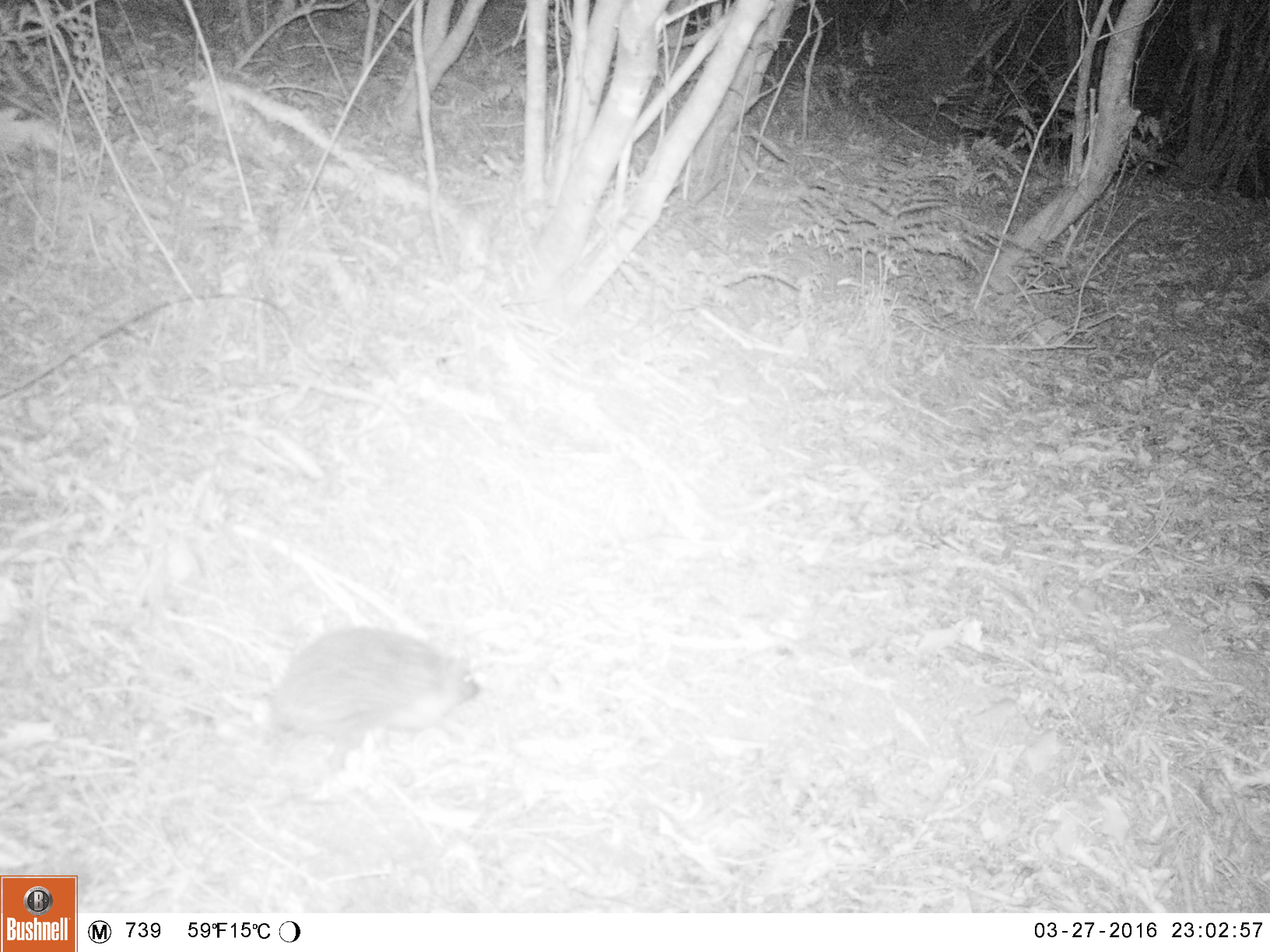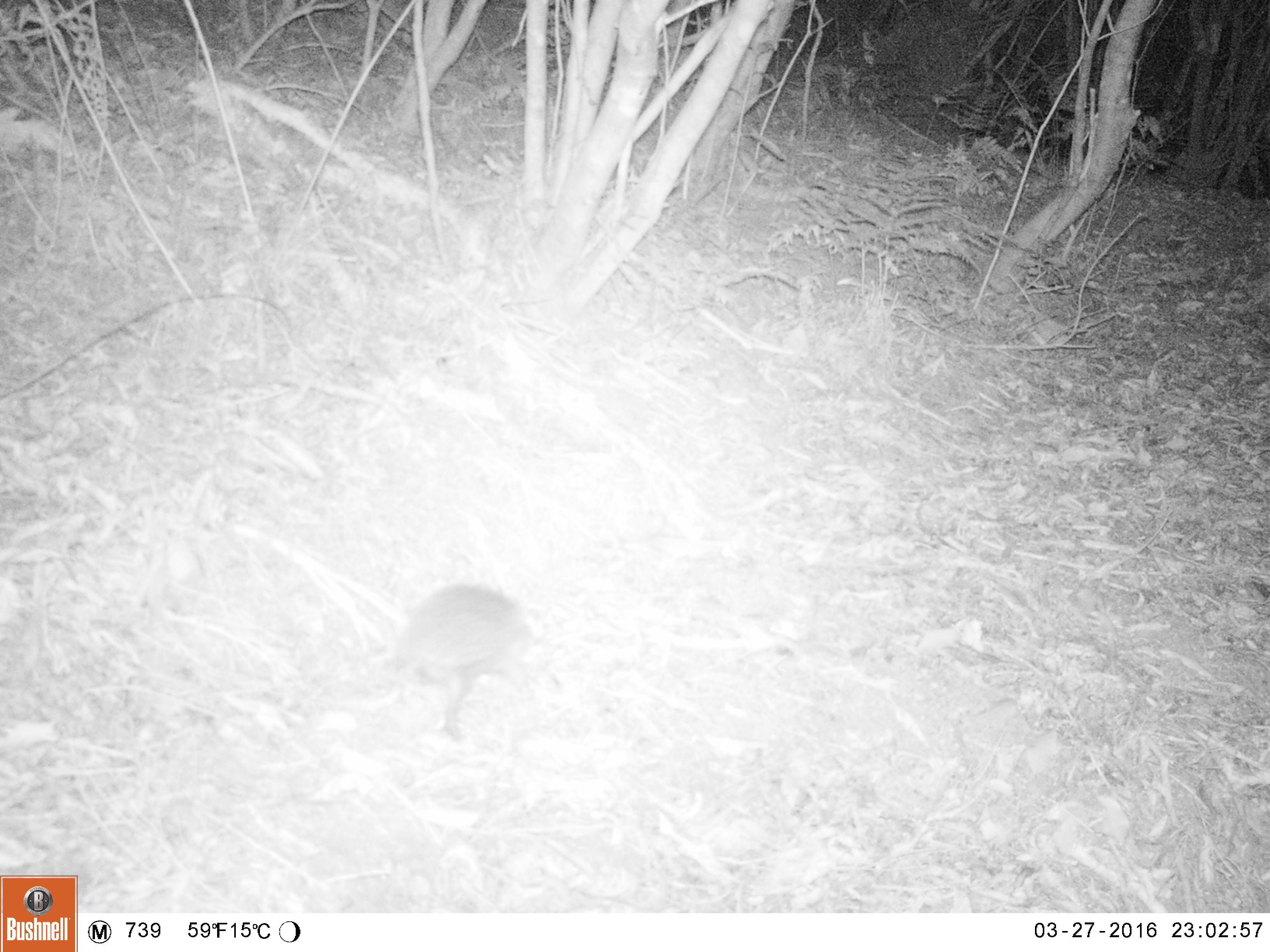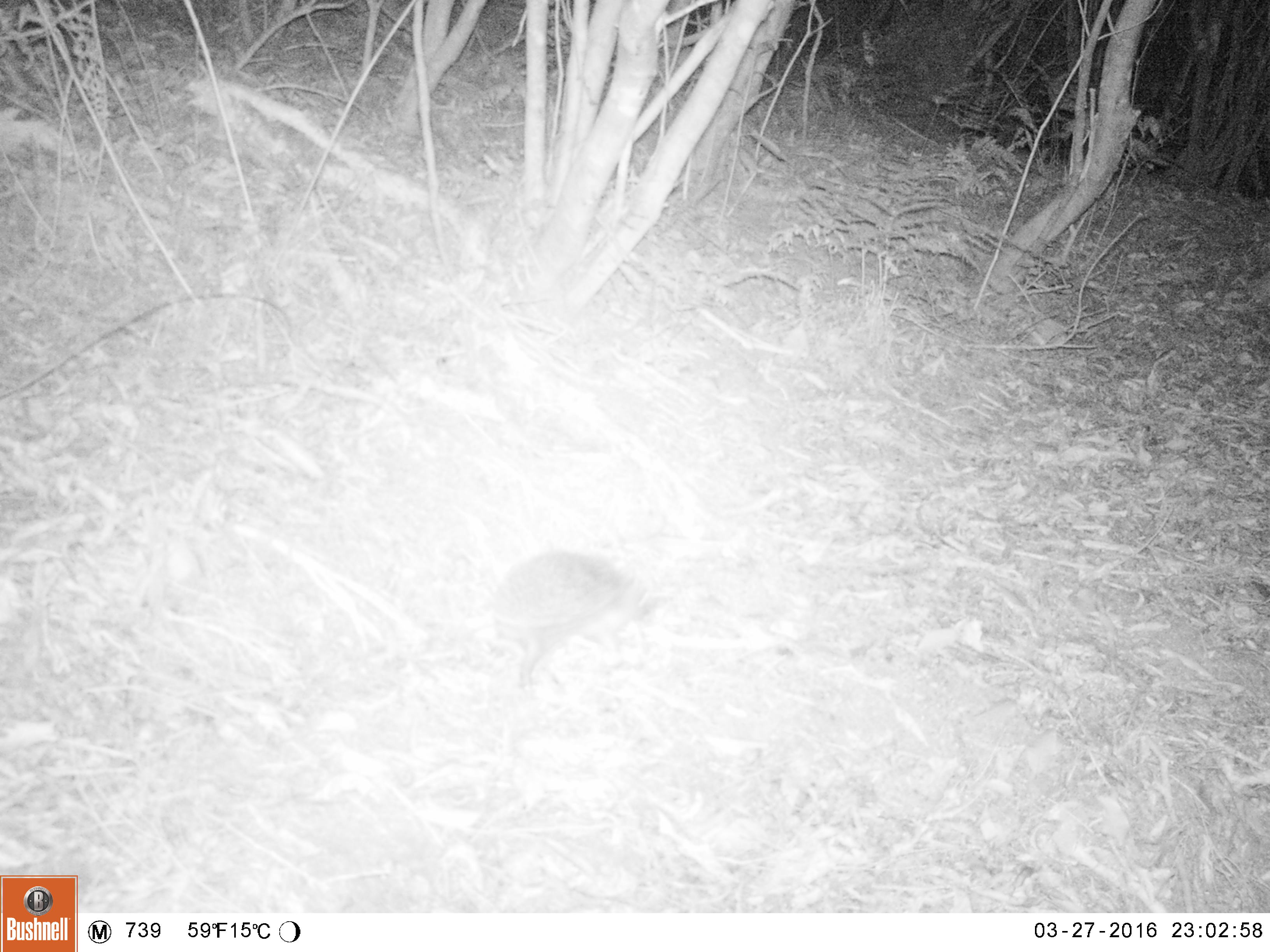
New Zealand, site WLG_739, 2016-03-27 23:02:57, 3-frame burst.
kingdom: Animalia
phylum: Chordata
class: Mammalia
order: Eulipotyphla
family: Erinaceidae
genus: Erinaceus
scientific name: Erinaceus europaeus europaeus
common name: european hedgehog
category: hedgehog